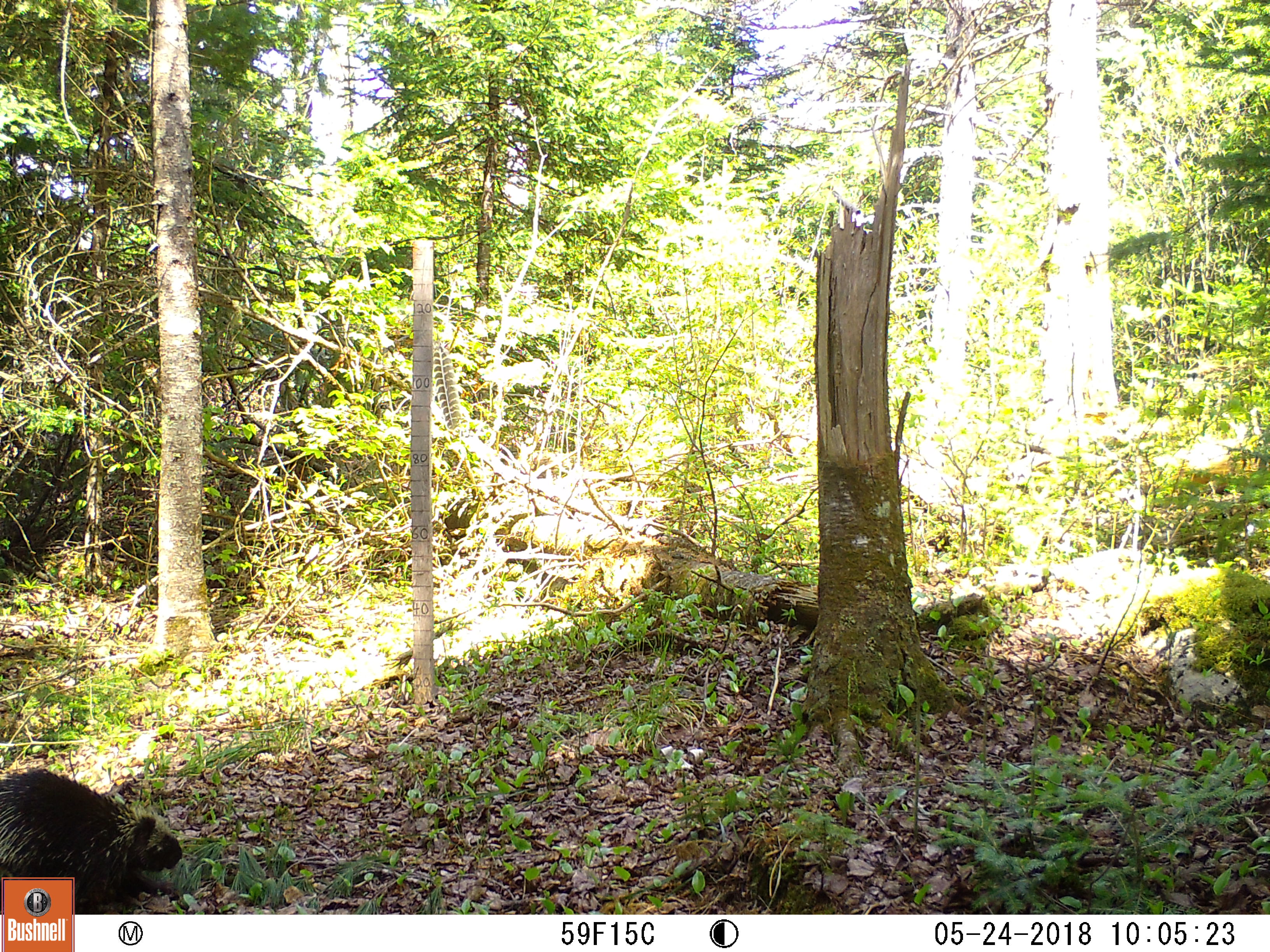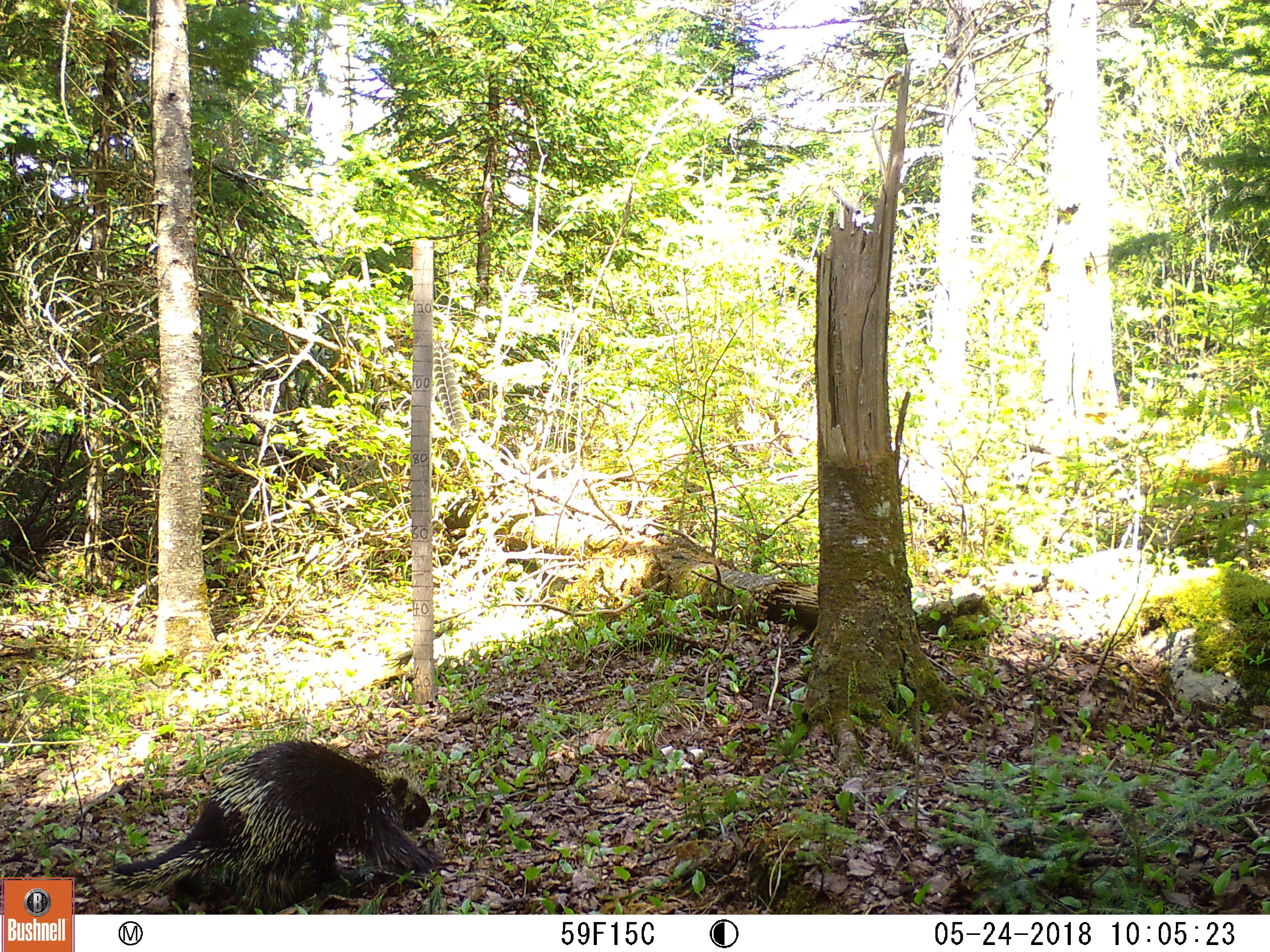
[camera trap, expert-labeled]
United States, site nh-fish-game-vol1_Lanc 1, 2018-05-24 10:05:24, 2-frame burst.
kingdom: Animalia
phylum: Chordata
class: Mammalia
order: Rodentia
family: Erethizontidae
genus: Erethizon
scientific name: Erethizon dorsatum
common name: porcupine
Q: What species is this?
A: Porcupine (Erethizon dorsatum).